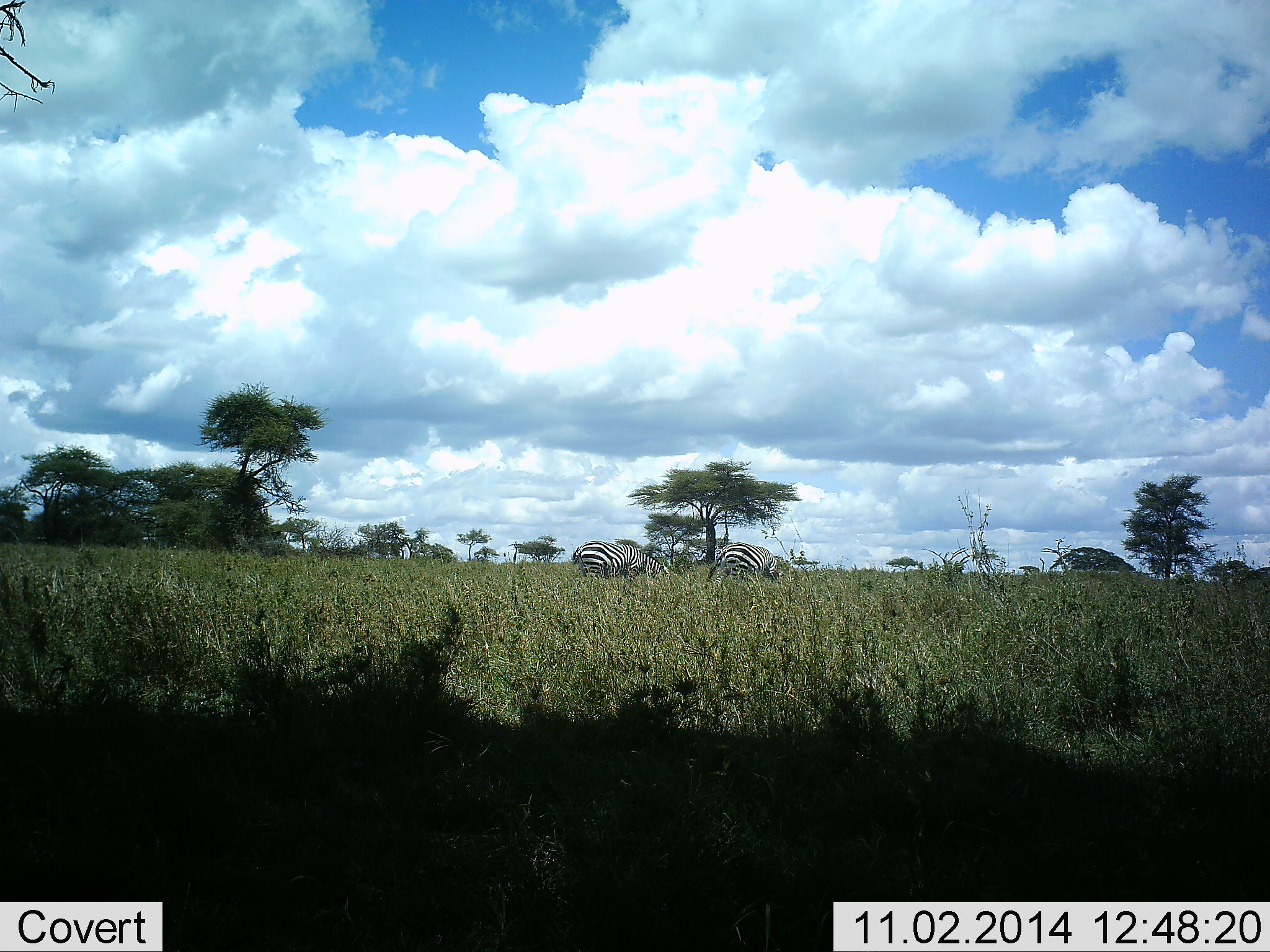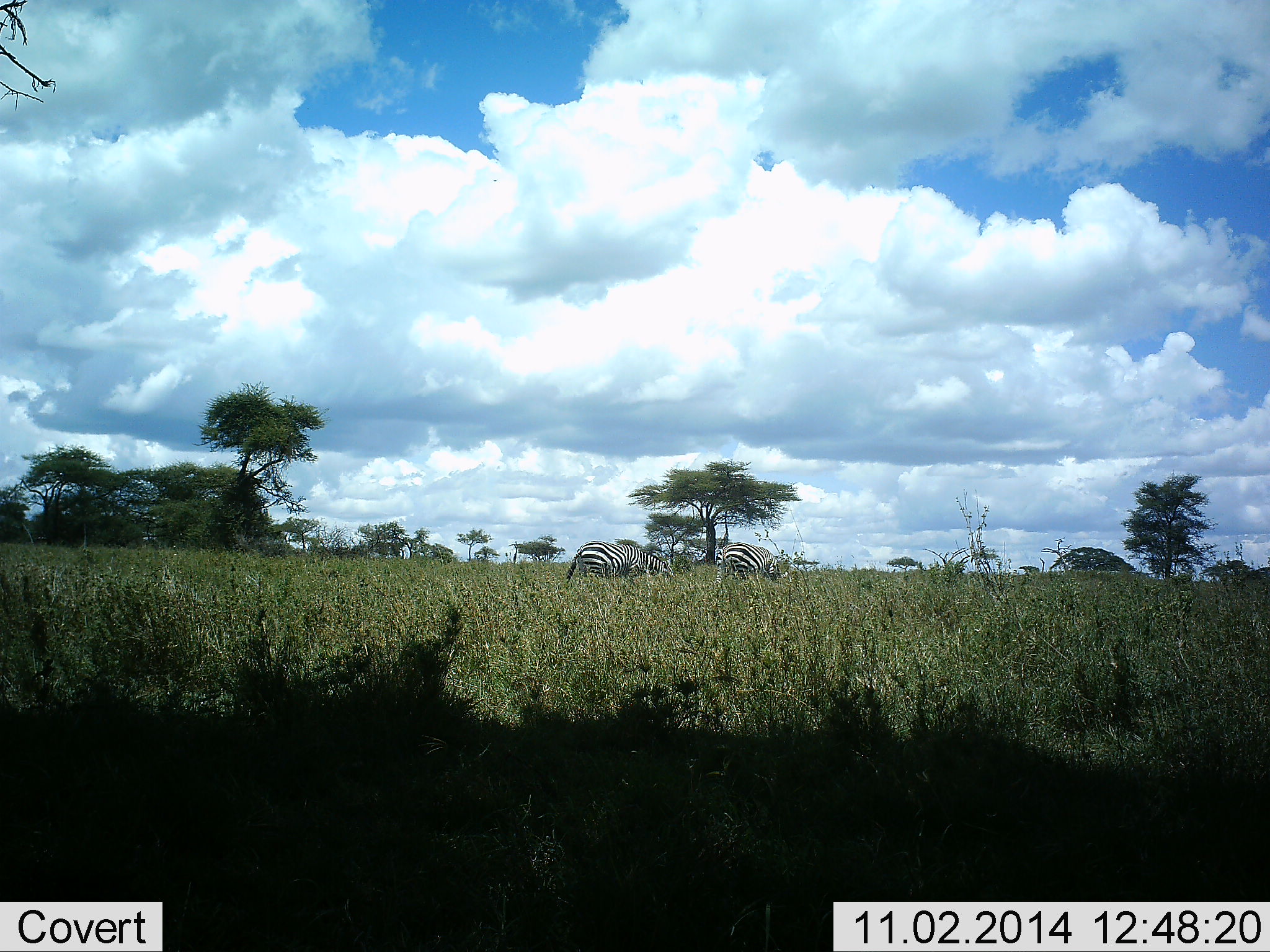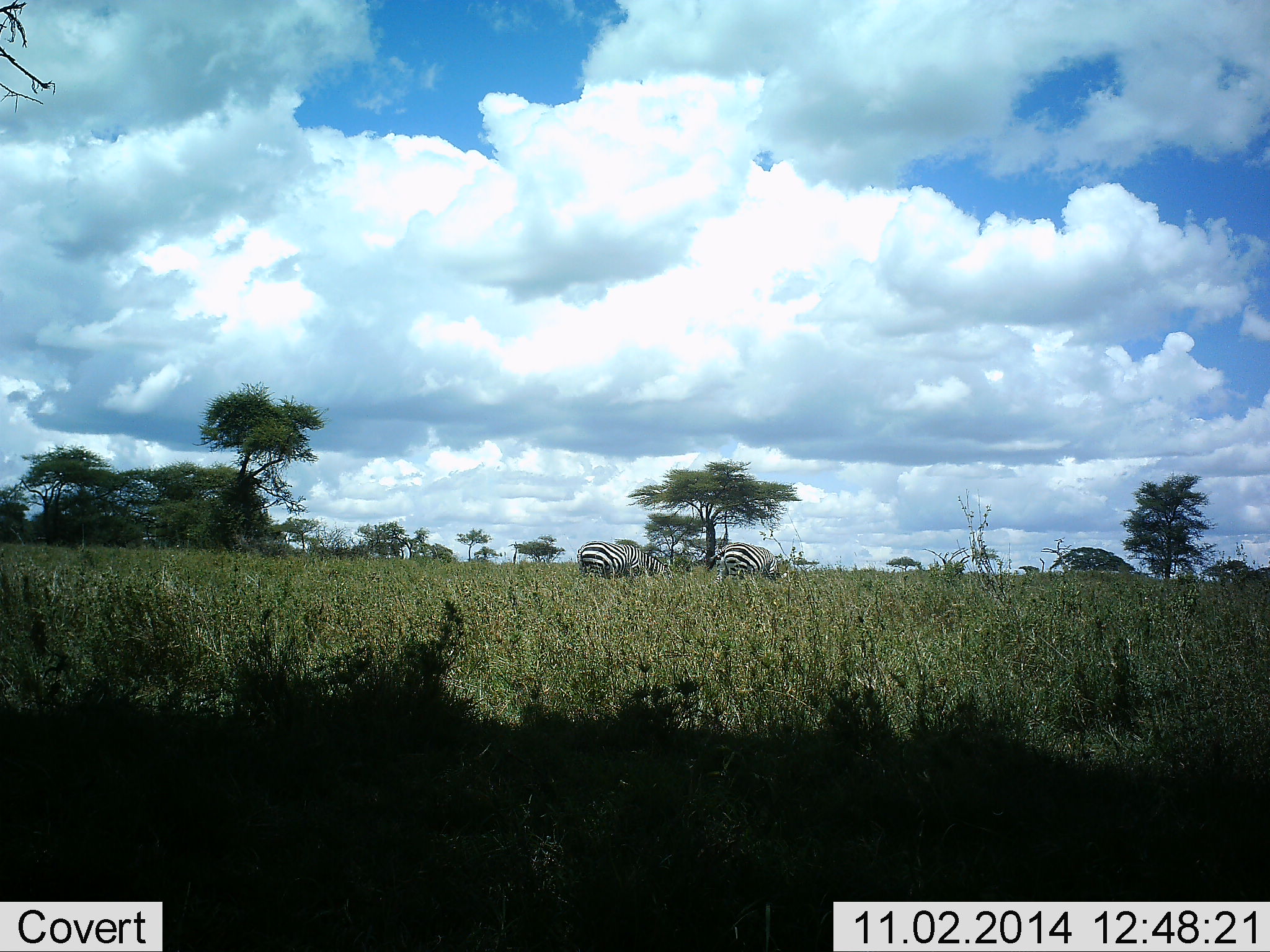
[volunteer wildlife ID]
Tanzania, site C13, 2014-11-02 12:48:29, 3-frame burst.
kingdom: Animalia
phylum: Chordata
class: Mammalia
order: Perissodactyla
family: Equidae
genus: Equus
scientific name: Equus quagga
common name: plains zebra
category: zebra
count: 2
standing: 40%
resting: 0%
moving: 20%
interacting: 0%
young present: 0%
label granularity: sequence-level